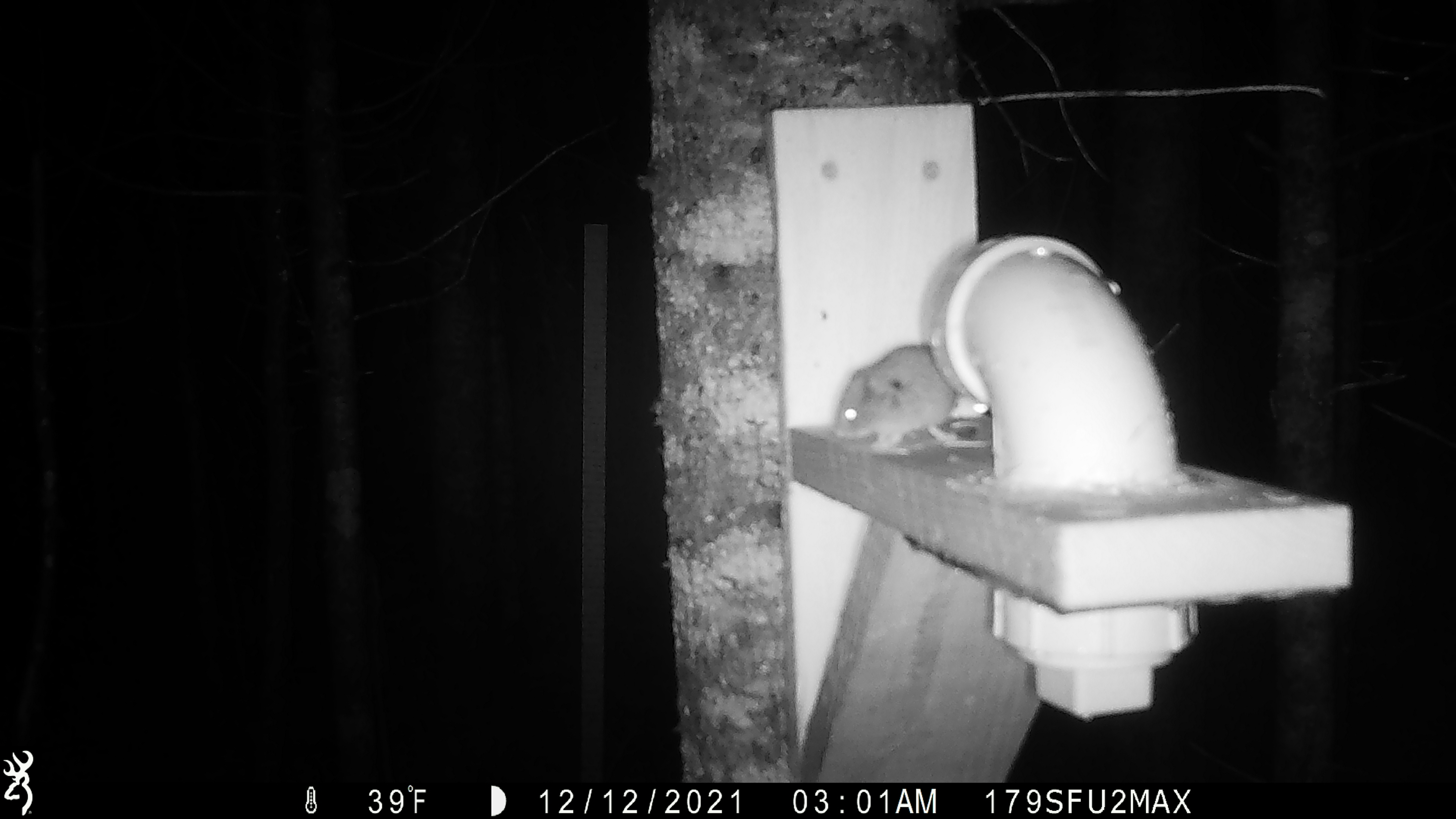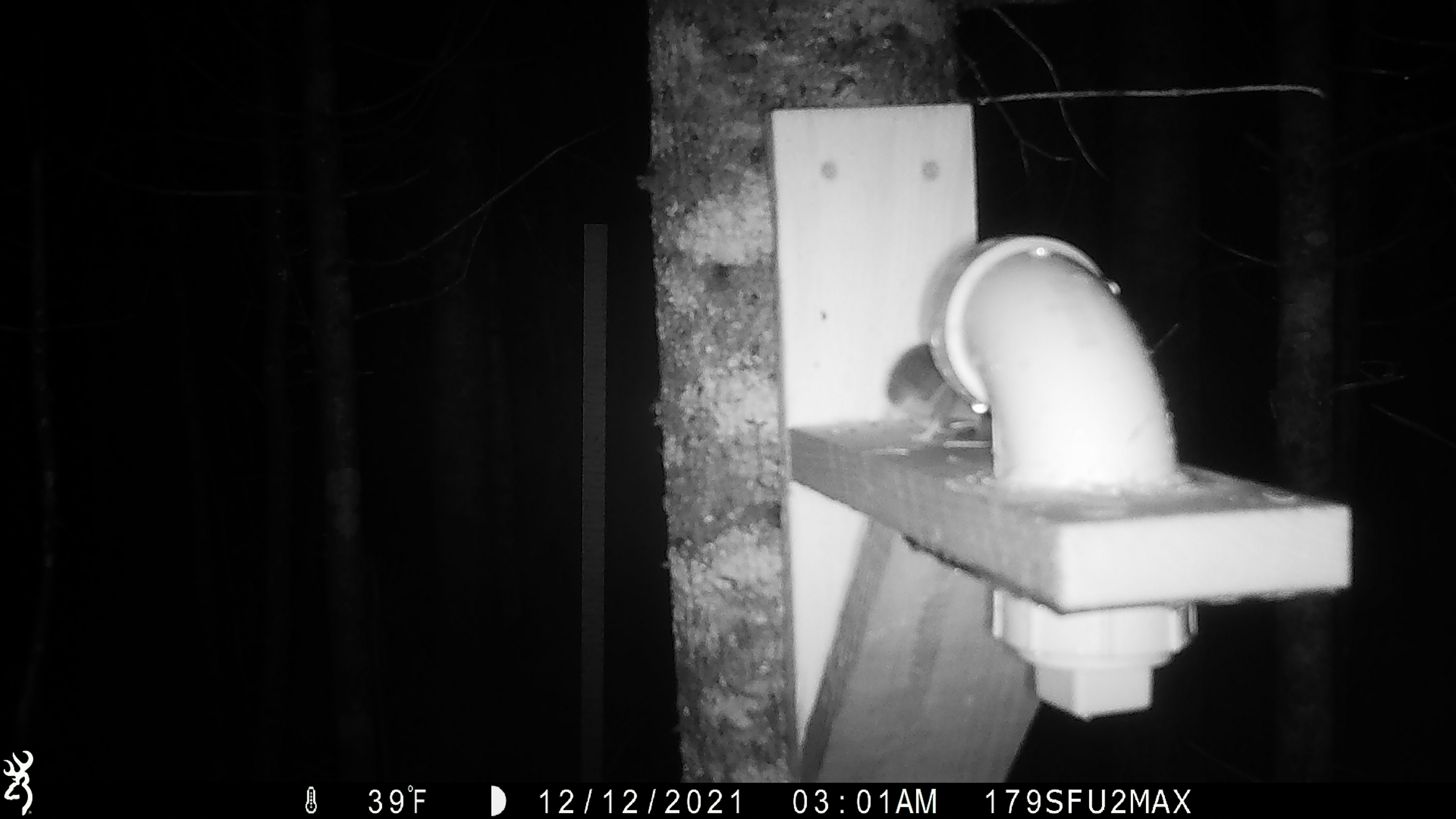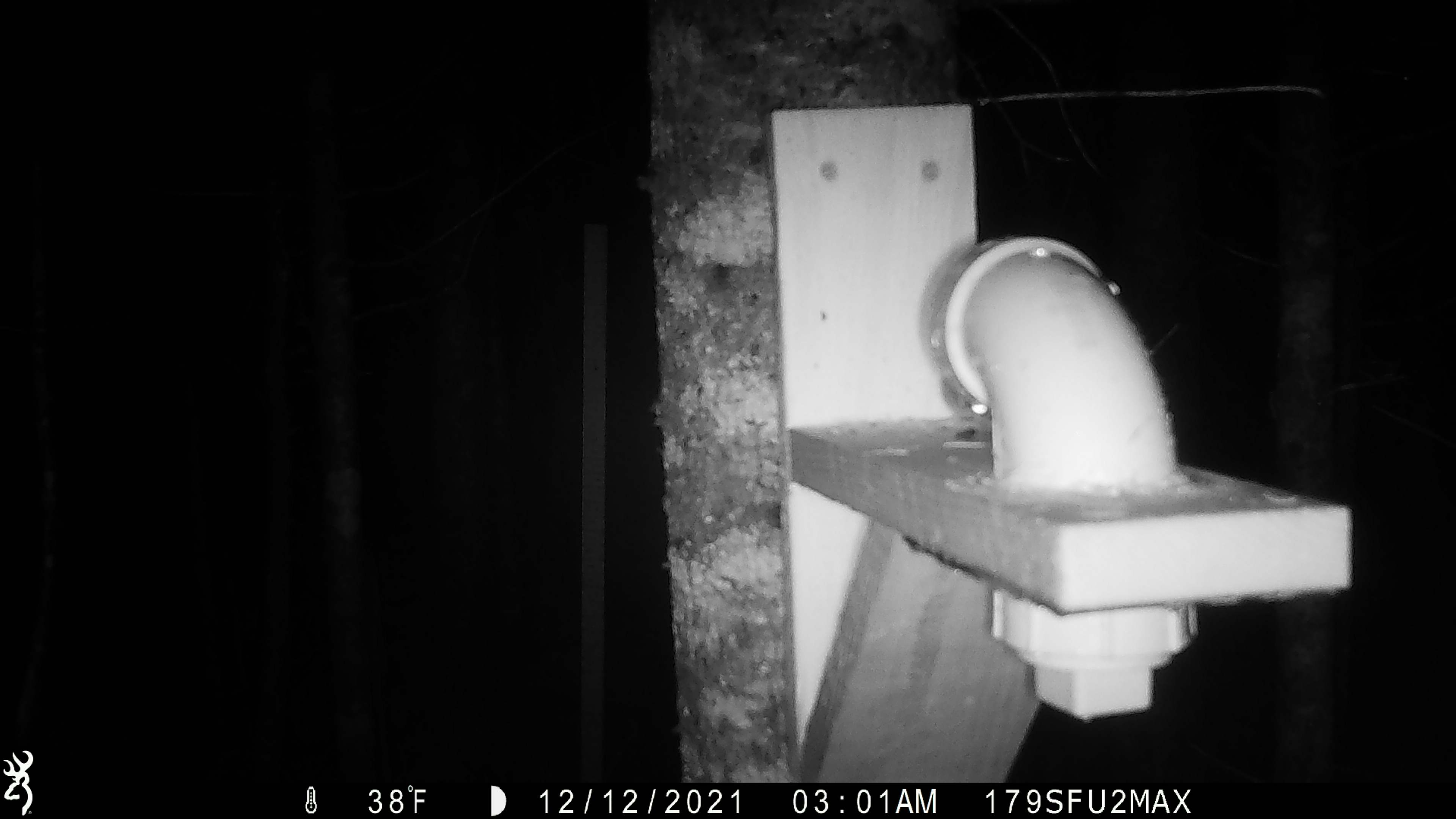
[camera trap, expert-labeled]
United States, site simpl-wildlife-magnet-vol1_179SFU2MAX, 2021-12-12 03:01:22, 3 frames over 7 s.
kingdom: Animalia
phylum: Chordata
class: Mammalia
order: Rodentia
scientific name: Rodentia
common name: mouse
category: mouse sp.